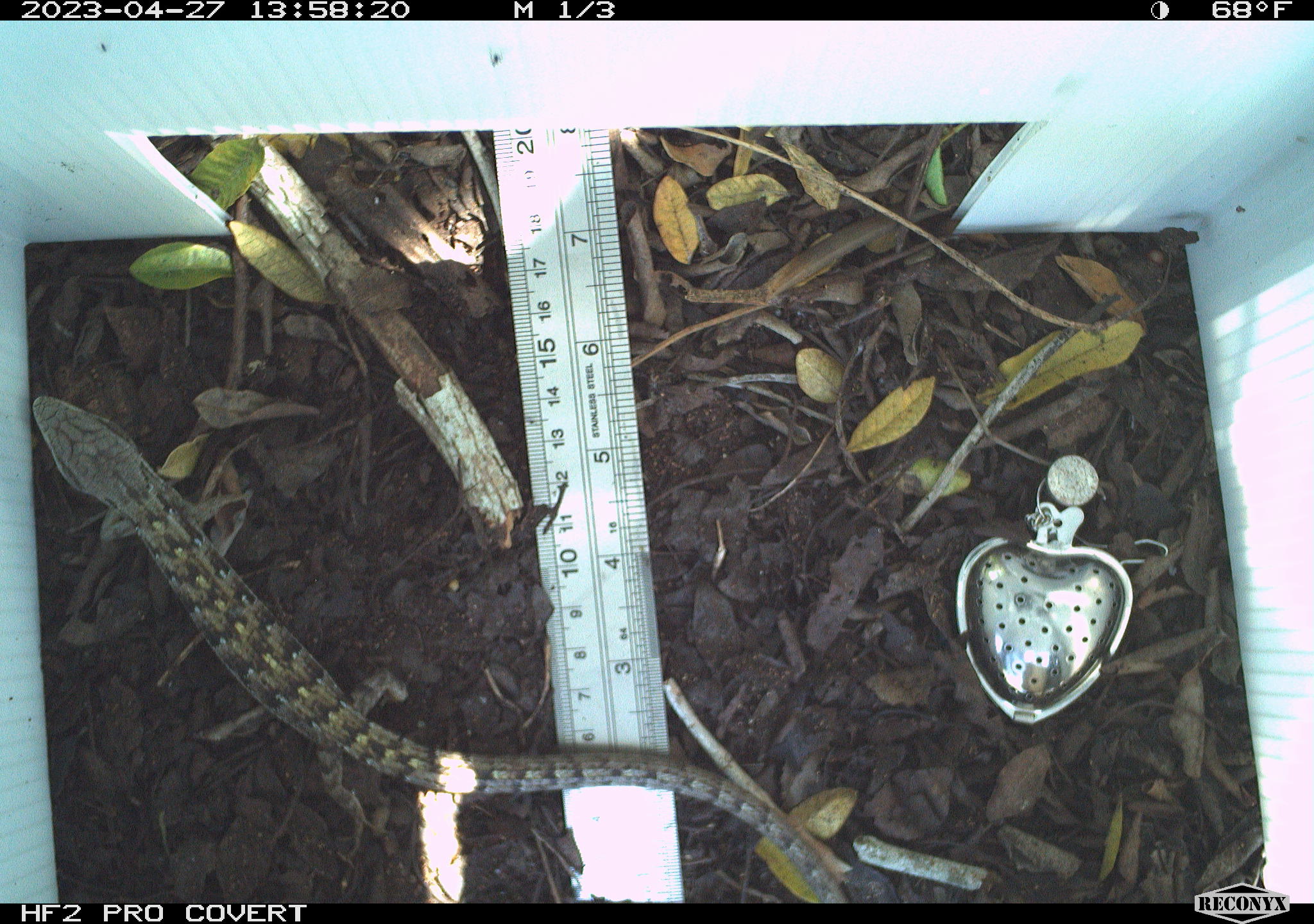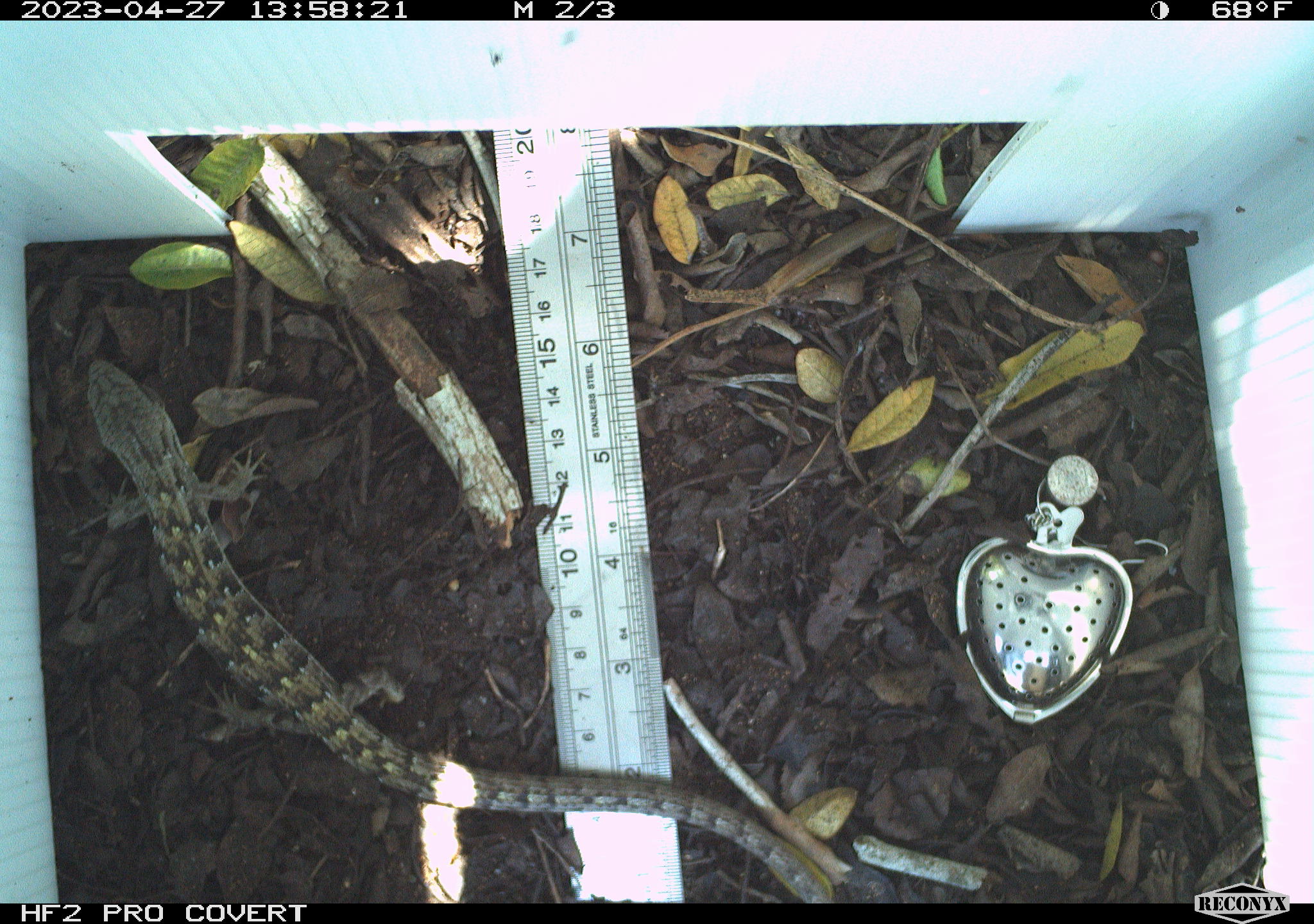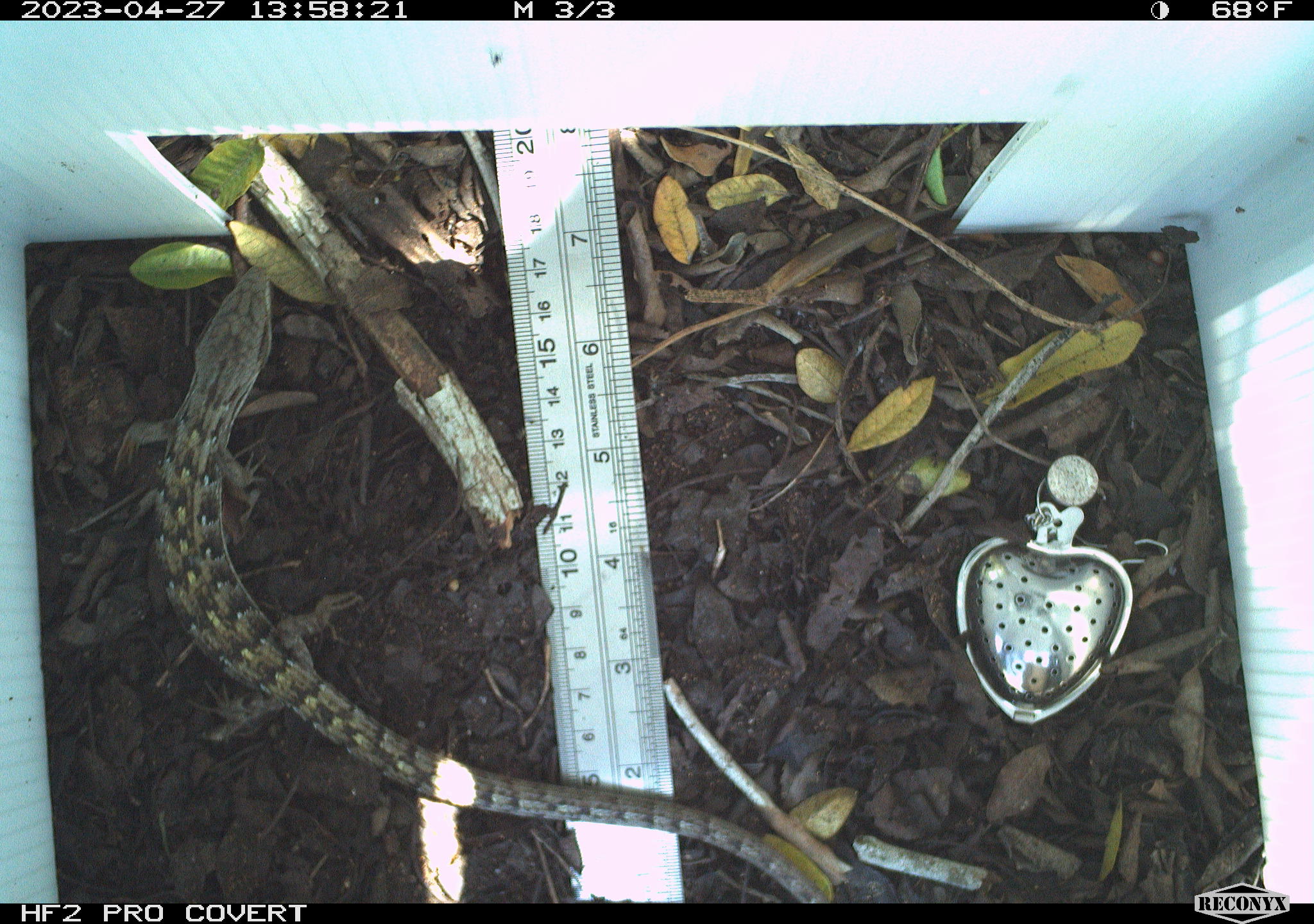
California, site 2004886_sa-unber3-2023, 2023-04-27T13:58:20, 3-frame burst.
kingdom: Animalia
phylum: Chordata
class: Reptilia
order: Squamata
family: Anguidae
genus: Elgaria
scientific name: Elgaria multicarinata webbii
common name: san diego alligator lizard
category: woodland alligator lizard